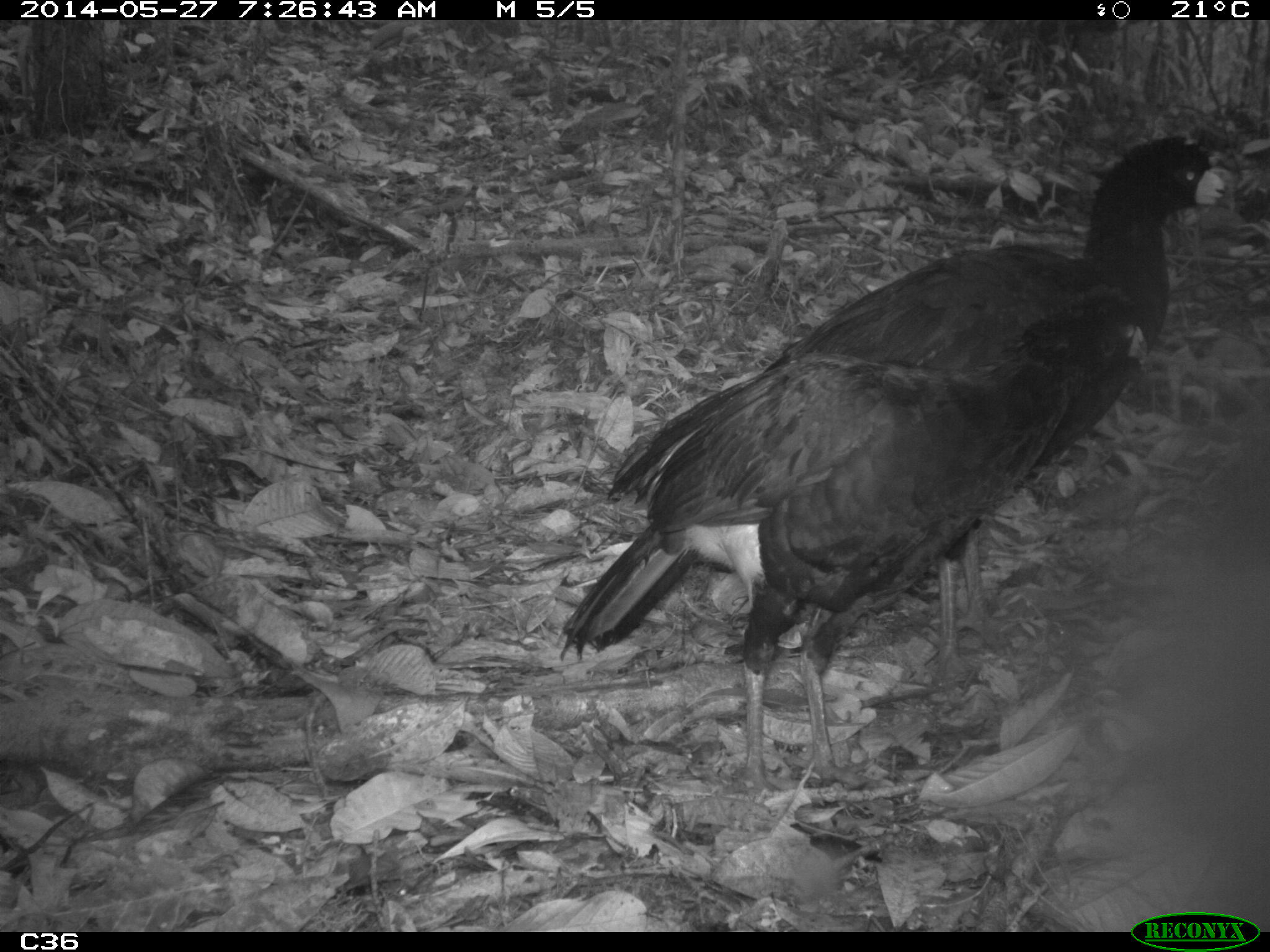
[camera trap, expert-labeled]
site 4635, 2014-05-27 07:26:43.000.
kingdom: Animalia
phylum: Chordata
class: Aves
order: Galliformes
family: Cracidae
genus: Crax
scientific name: Crax alector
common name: black curassow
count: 2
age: adult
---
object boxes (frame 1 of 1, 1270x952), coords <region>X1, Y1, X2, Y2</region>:
crax alector: <region>602, 128, 1223, 692</region>; <region>555, 284, 1145, 799</region>